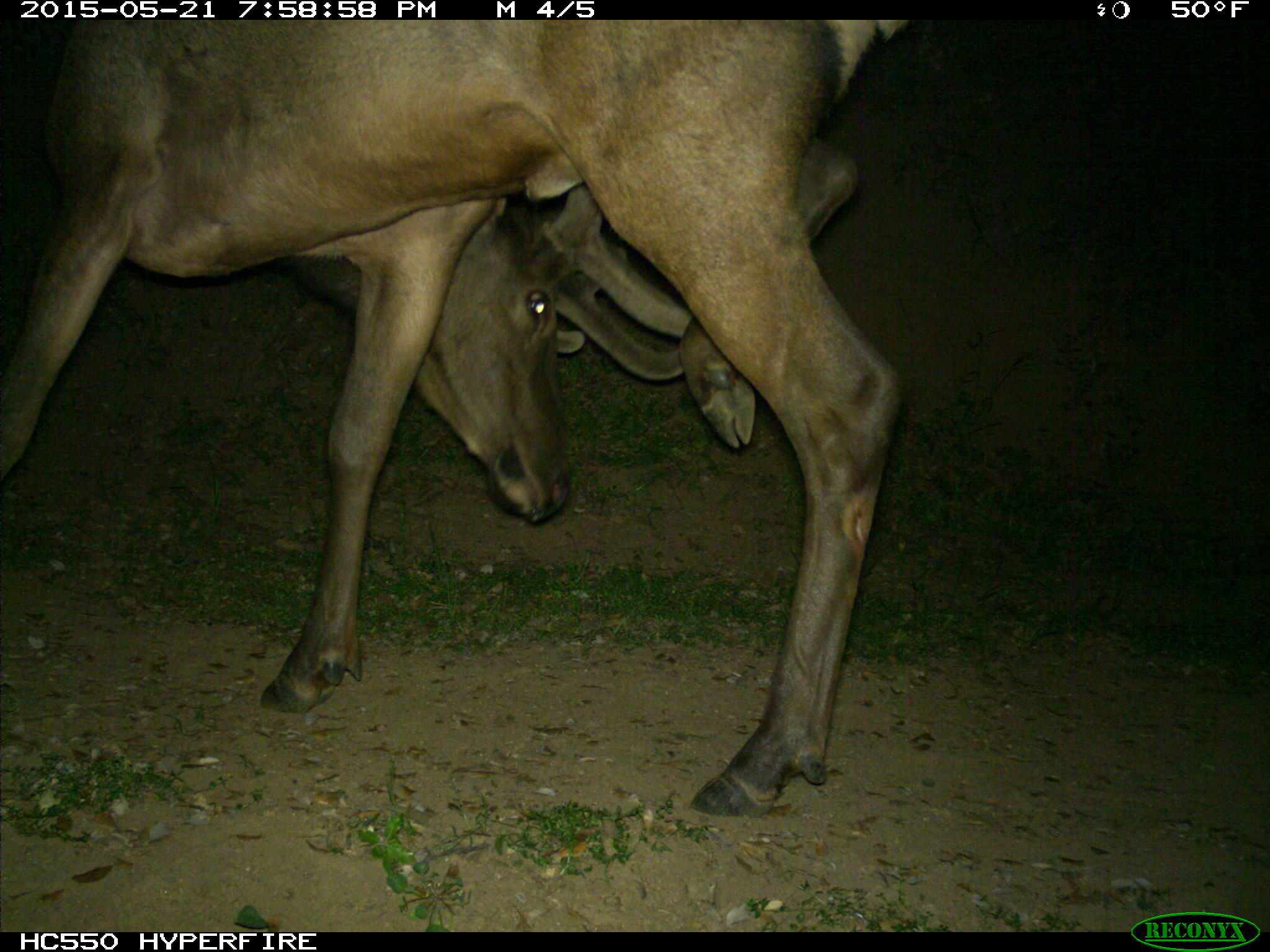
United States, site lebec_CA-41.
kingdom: Animalia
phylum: Chordata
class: Mammalia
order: Artiodactyla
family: Cervidae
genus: Cervus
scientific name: Cervus canadensis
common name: elk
Cervus canadensis (elk).